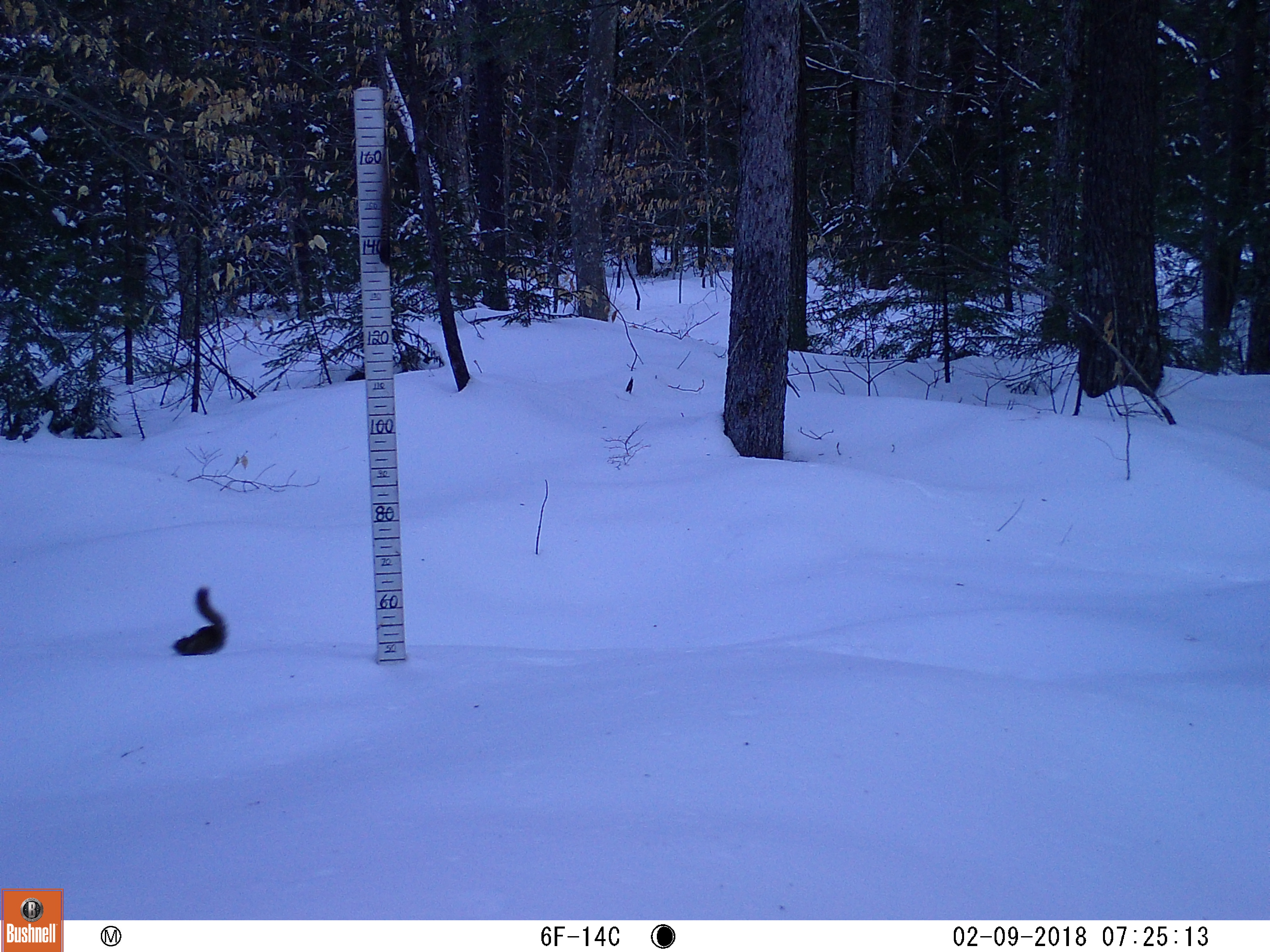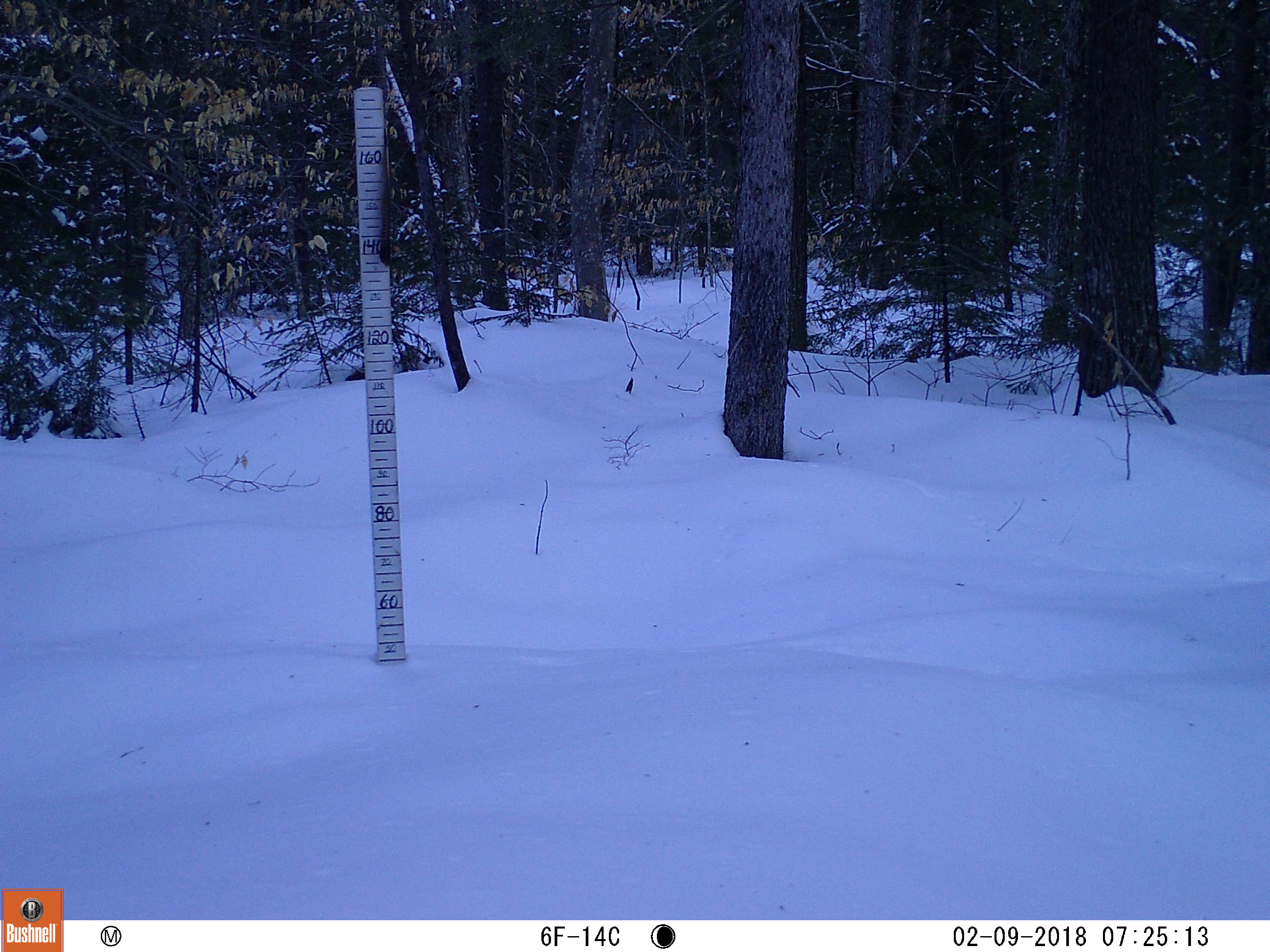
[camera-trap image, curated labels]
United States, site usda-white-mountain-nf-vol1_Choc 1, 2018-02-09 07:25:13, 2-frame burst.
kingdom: Animalia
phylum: Chordata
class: Mammalia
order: Rodentia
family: Sciuridae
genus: Tamiasciurus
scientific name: Tamiasciurus hudsonicus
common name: red squirrel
Red squirrel (Tamiasciurus hudsonicus).